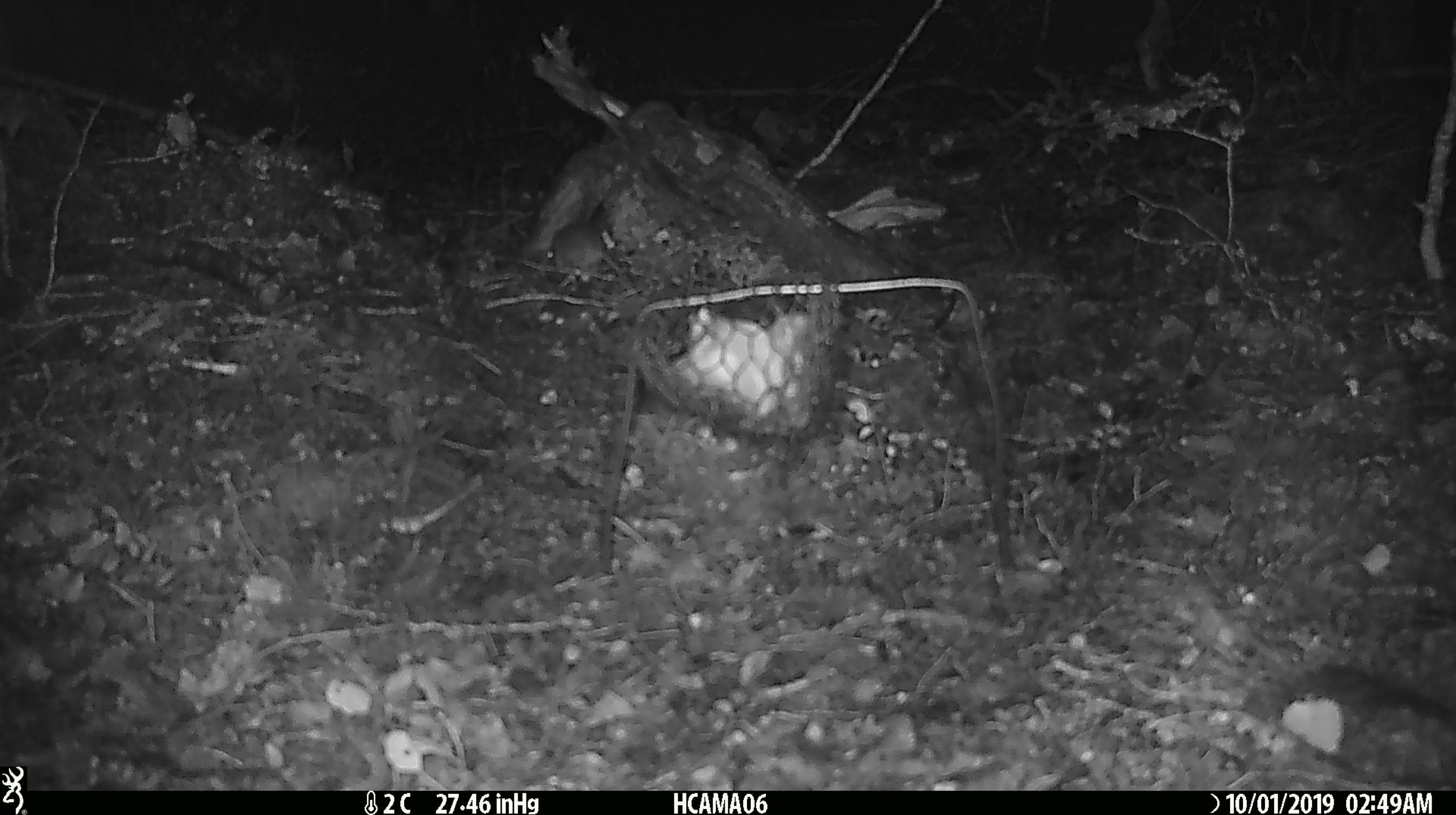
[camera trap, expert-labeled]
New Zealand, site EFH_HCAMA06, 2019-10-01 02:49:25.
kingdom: Animalia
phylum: Chordata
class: Mammalia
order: Rodentia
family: Muridae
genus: Mus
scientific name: Mus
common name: mouse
Mouse (Mus).